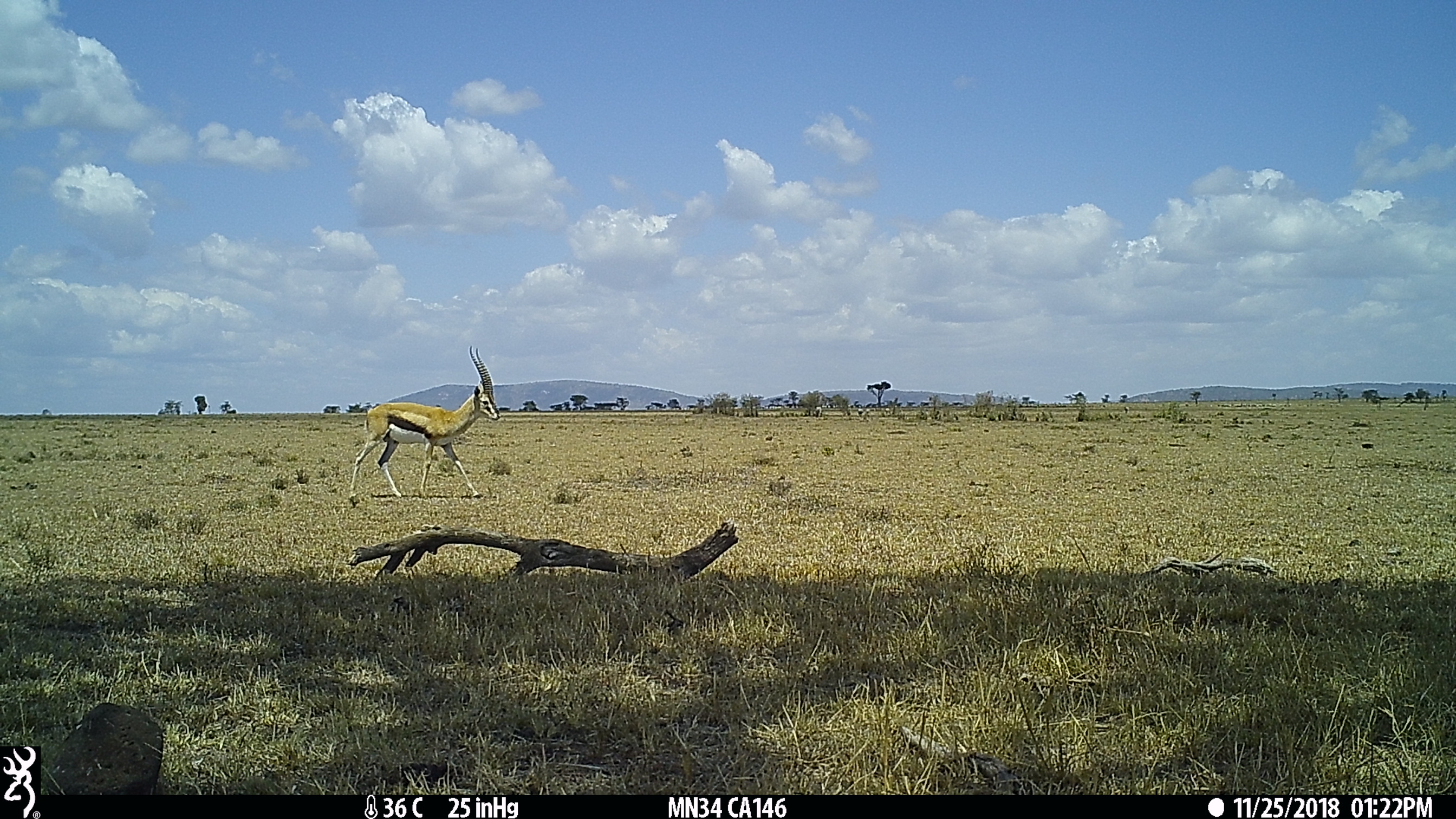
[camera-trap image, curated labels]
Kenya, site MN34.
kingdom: Animalia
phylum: Chordata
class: Mammalia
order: Artiodactyla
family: Bovidae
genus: Eudorcas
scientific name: Eudorcas thomsonii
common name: thomon's gazelle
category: gazelle thomsons